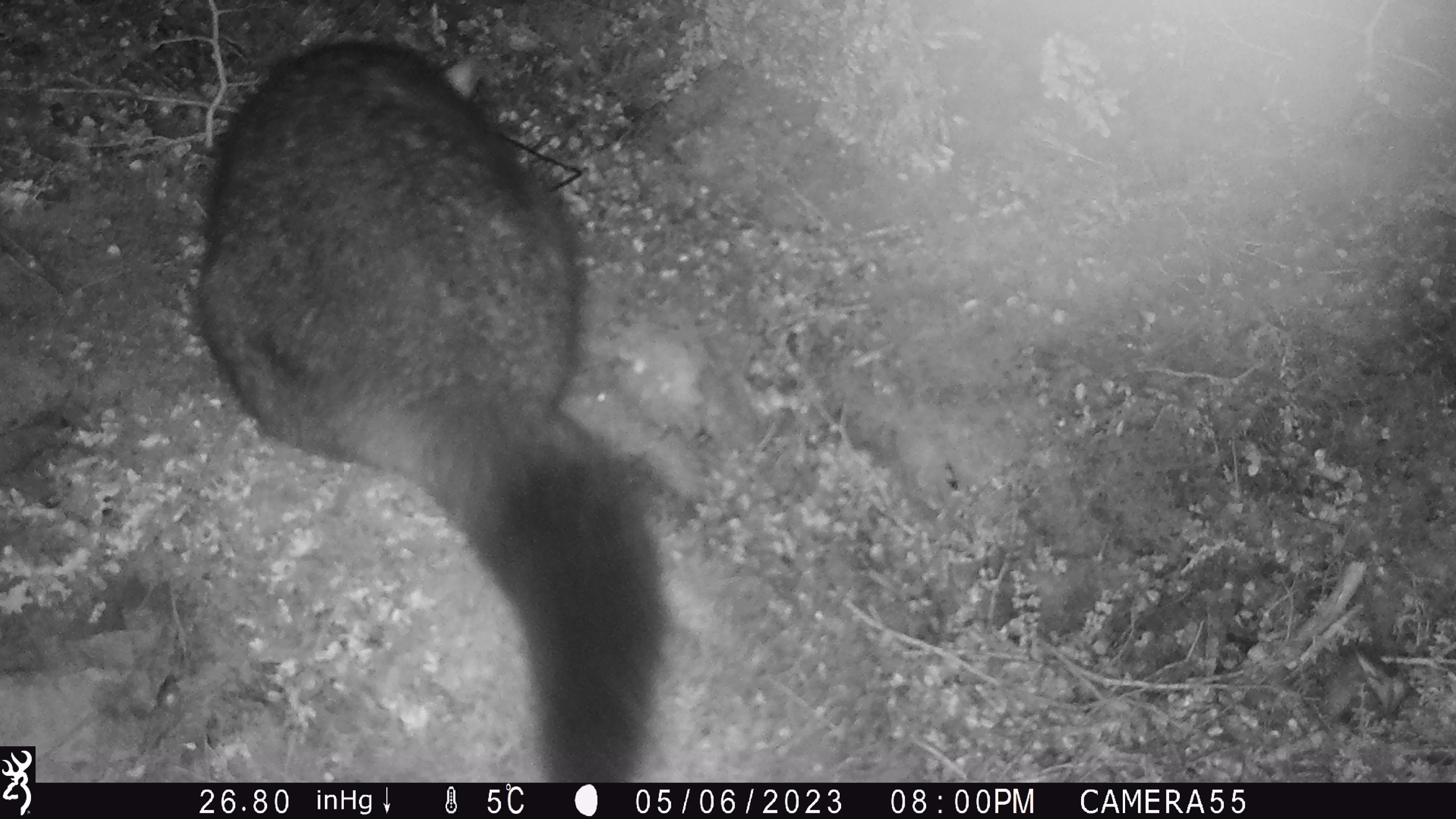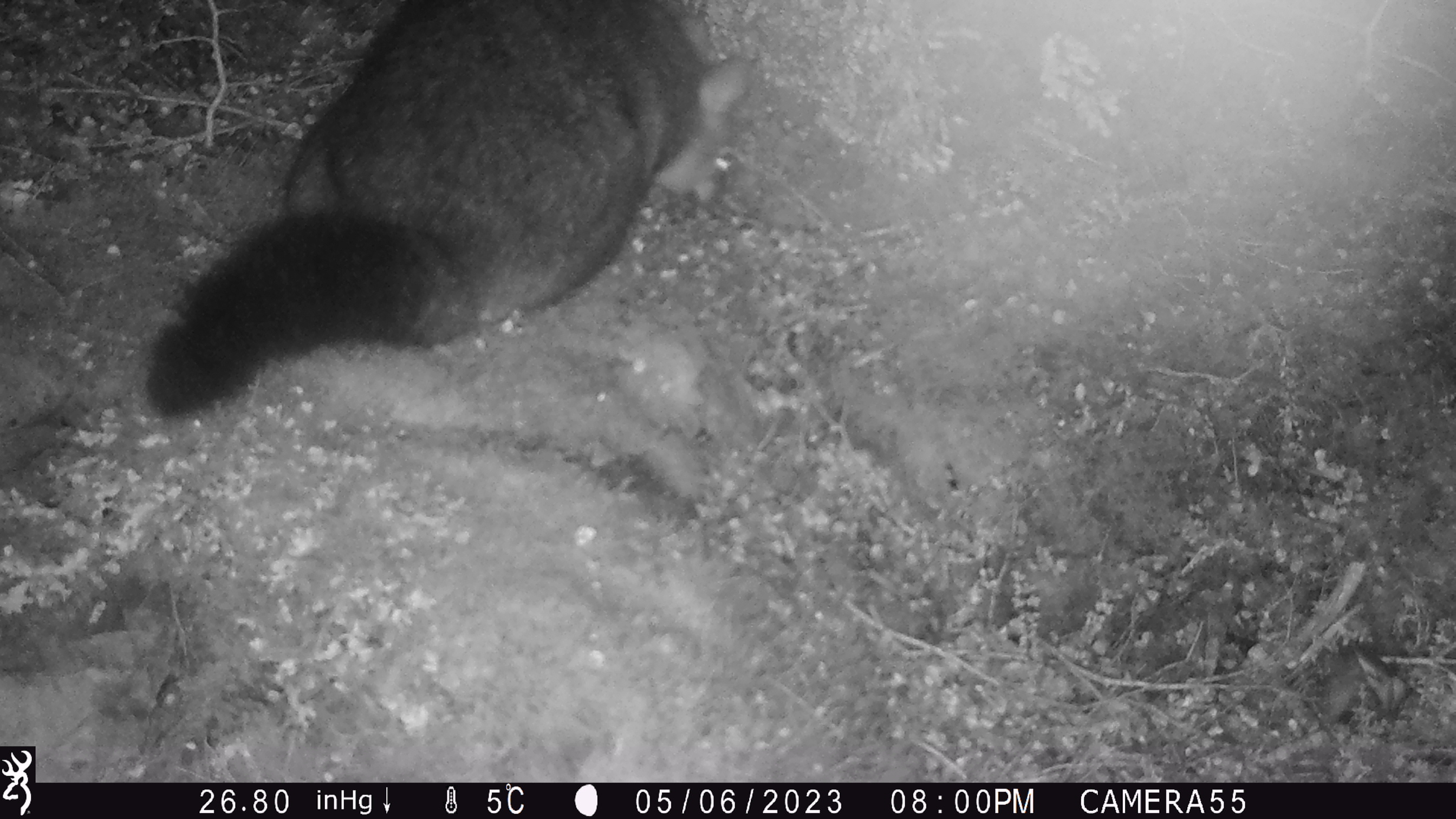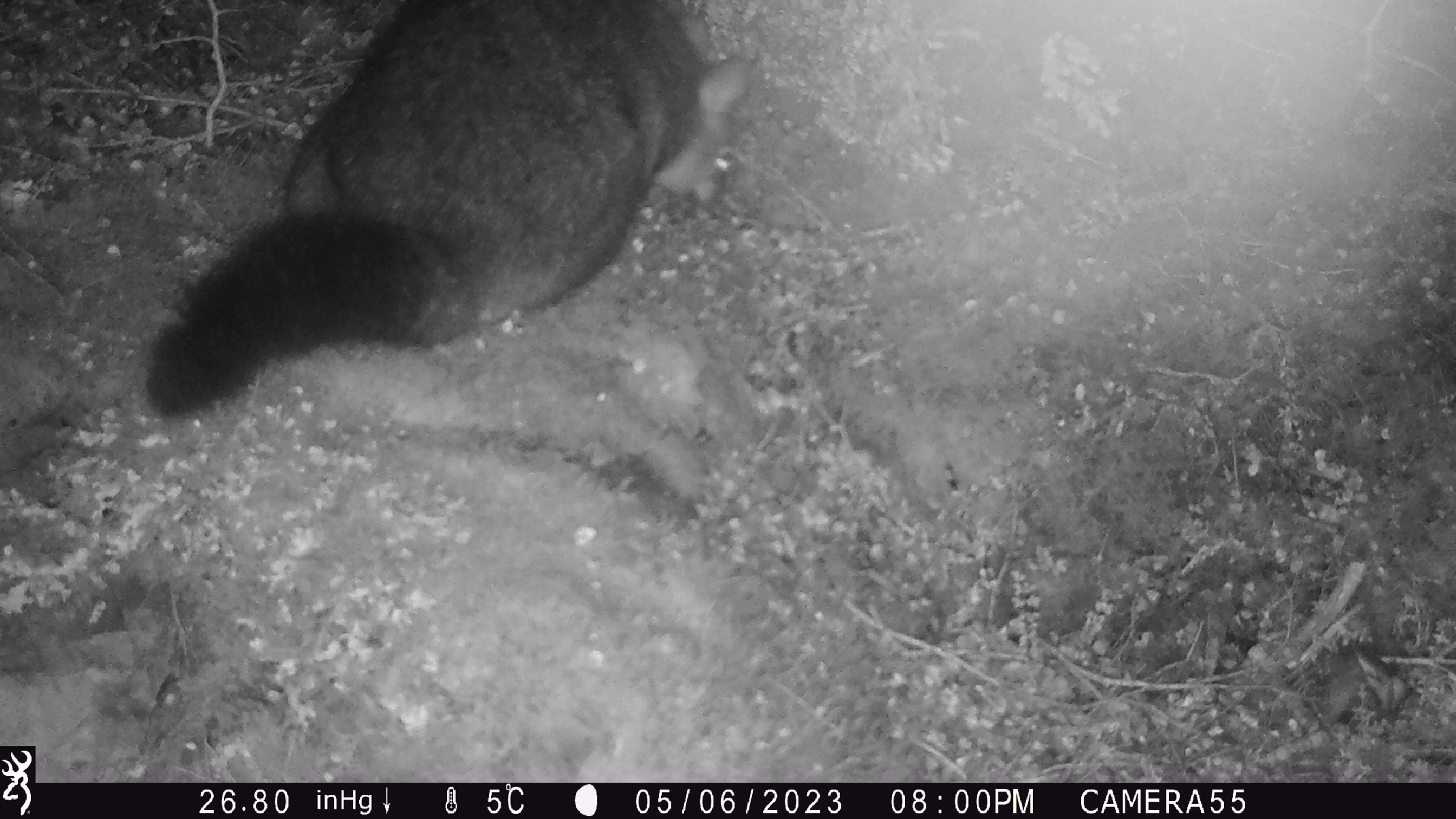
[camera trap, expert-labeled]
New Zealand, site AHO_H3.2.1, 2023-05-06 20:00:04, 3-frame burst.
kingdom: Animalia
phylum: Chordata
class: Mammalia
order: Carnivora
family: Mustelidae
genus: Mustela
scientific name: Mustela erminea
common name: stoat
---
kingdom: Animalia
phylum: Chordata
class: Mammalia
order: Diprotodontia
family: Phalangeridae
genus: Trichosurus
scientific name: Trichosurus vulpecula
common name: common brushtail possum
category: possum